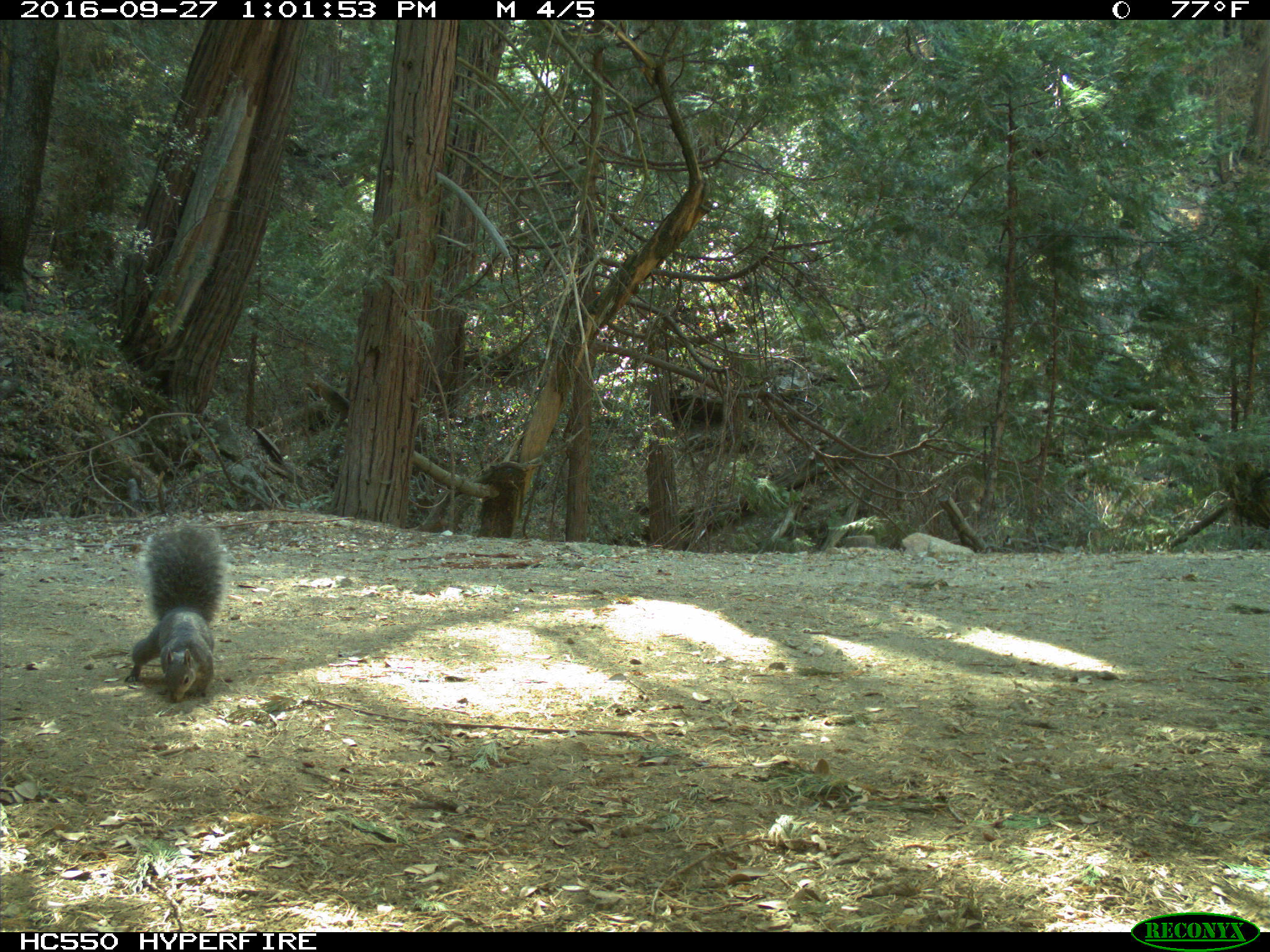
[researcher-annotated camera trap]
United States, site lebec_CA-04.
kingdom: Animalia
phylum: Chordata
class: Mammalia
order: Rodentia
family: Sciuridae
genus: Sciurus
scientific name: Sciurus carolinensis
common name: eastern gray squirrel